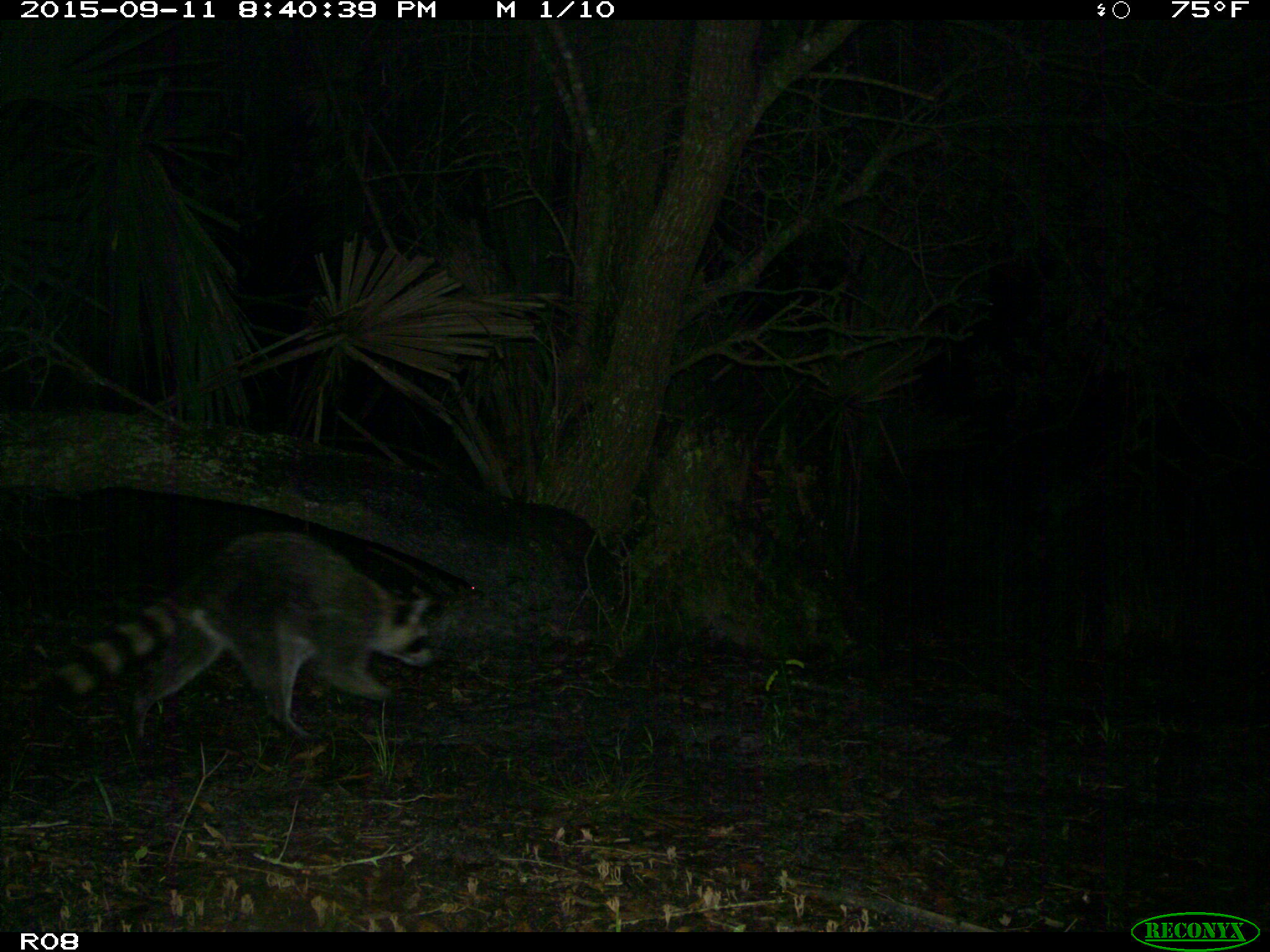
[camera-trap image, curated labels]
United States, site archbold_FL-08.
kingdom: Animalia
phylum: Chordata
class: Mammalia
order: Carnivora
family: Procyonidae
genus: Procyon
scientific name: Procyon lotor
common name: common raccoon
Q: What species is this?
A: Procyon lotor (common raccoon).